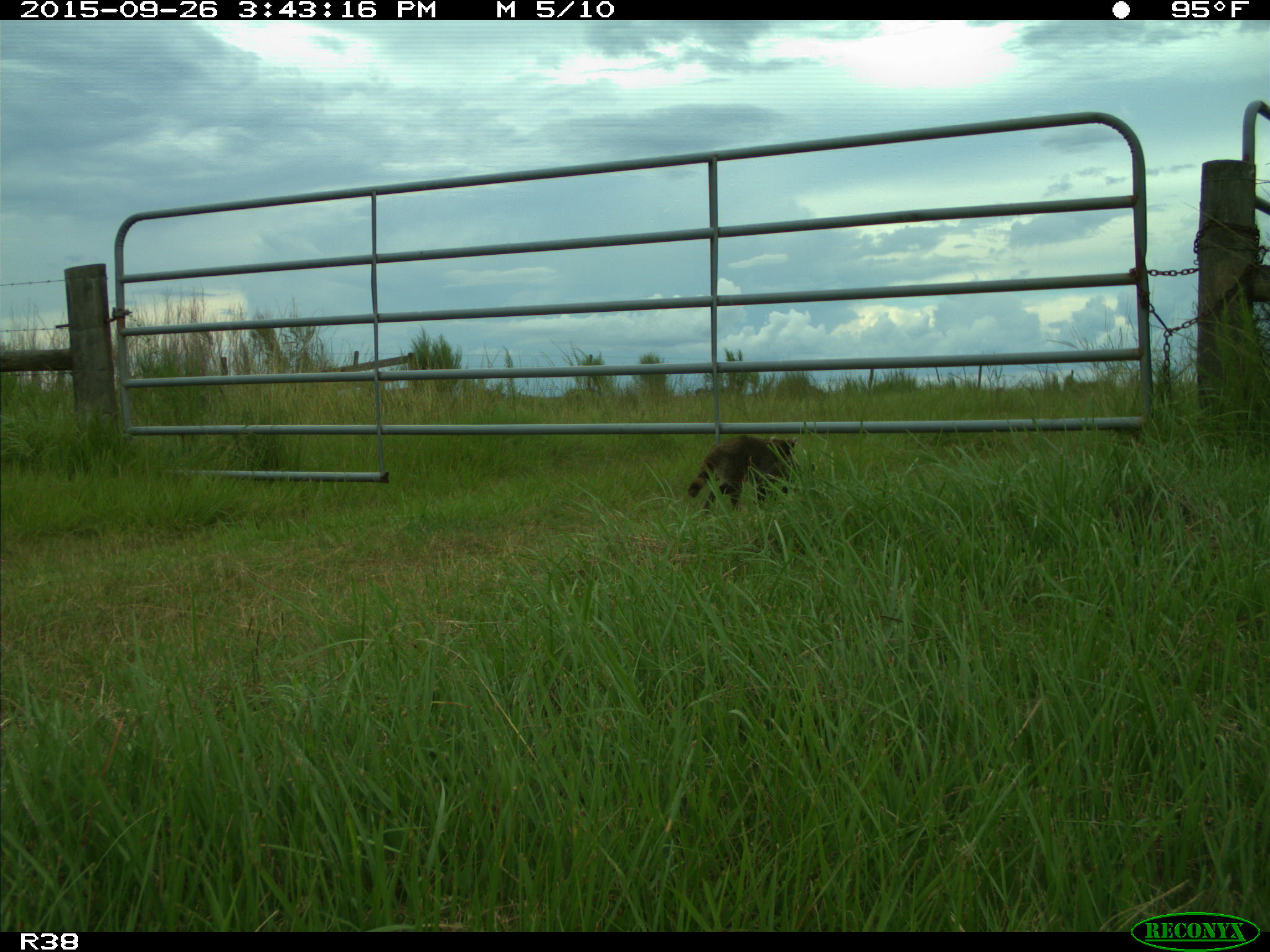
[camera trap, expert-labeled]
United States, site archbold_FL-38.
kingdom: Animalia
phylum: Chordata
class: Mammalia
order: Carnivora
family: Procyonidae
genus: Procyon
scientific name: Procyon lotor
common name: common raccoon